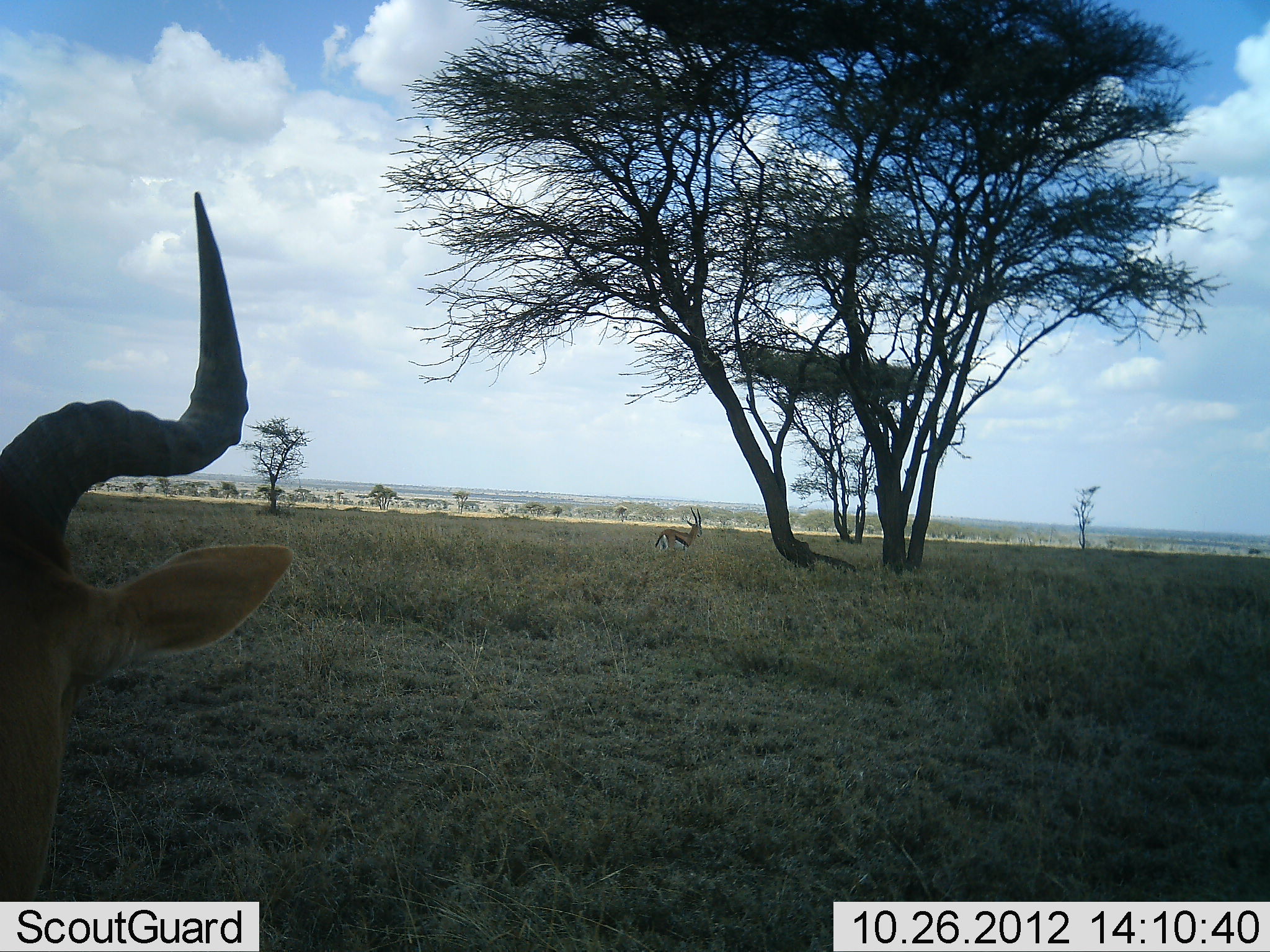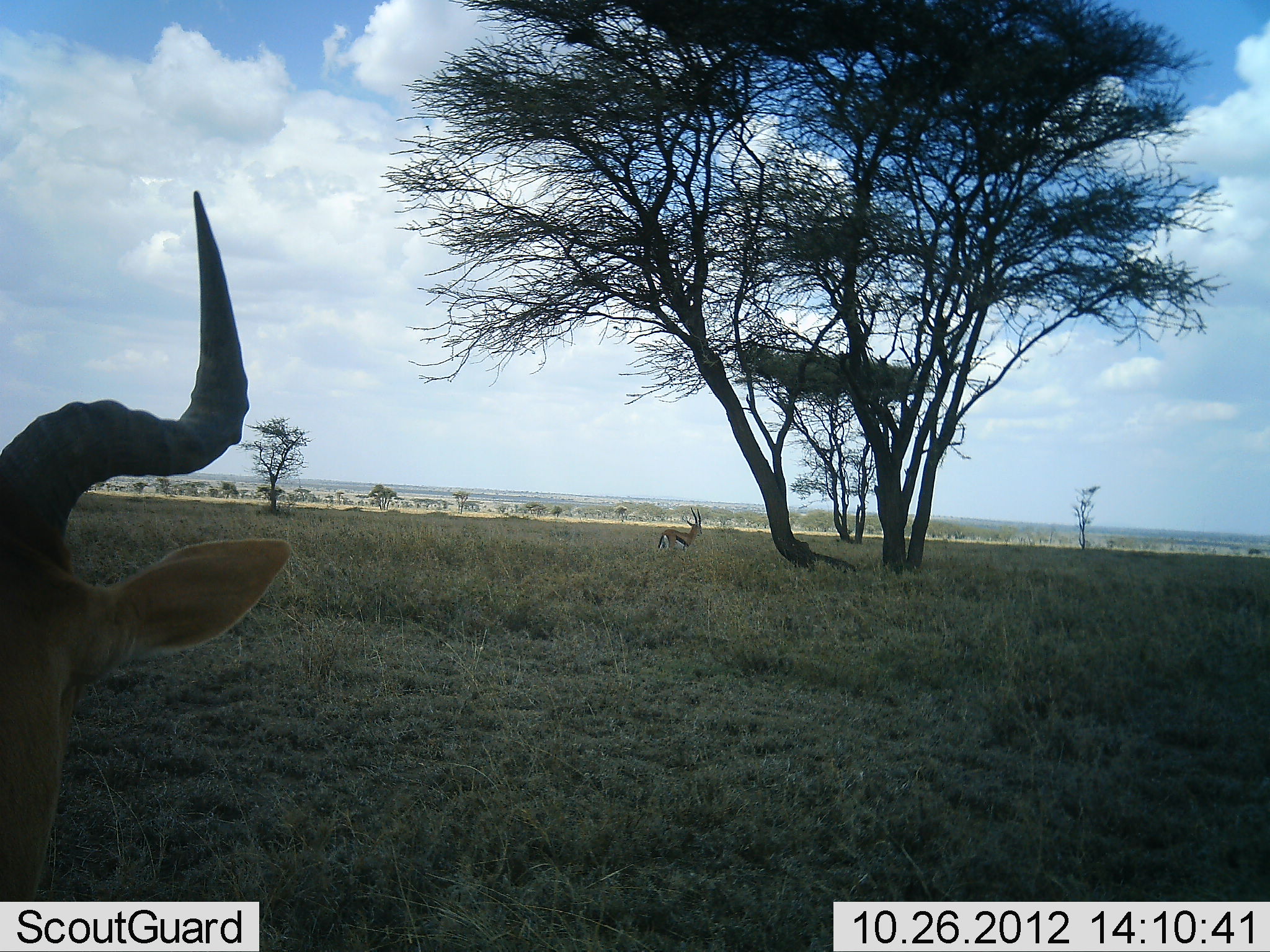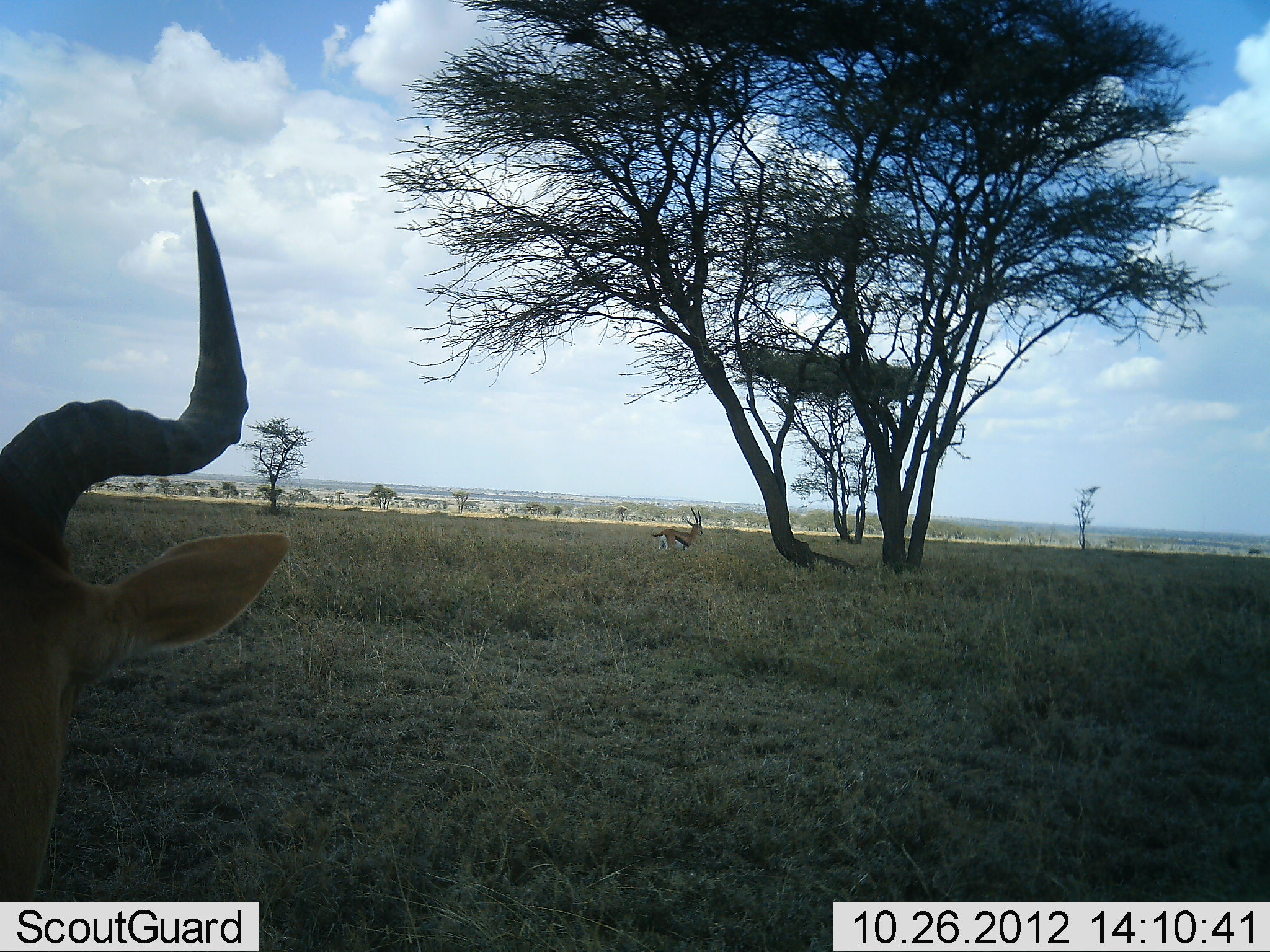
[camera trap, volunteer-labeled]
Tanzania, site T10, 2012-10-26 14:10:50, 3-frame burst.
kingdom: Animalia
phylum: Chordata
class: Mammalia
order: Artiodactyla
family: Bovidae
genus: Eudorcas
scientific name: Eudorcas thomsonii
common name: thomson's gazelle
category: gazellethomsons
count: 1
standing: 88%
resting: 0%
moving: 19%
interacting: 0%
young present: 0%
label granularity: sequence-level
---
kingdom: Animalia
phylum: Chordata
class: Mammalia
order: Artiodactyla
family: Bovidae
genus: Alcelaphus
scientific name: Alcelaphus buselaphus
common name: hartebeest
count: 1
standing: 50%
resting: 50%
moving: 0%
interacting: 0%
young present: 0%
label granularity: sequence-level